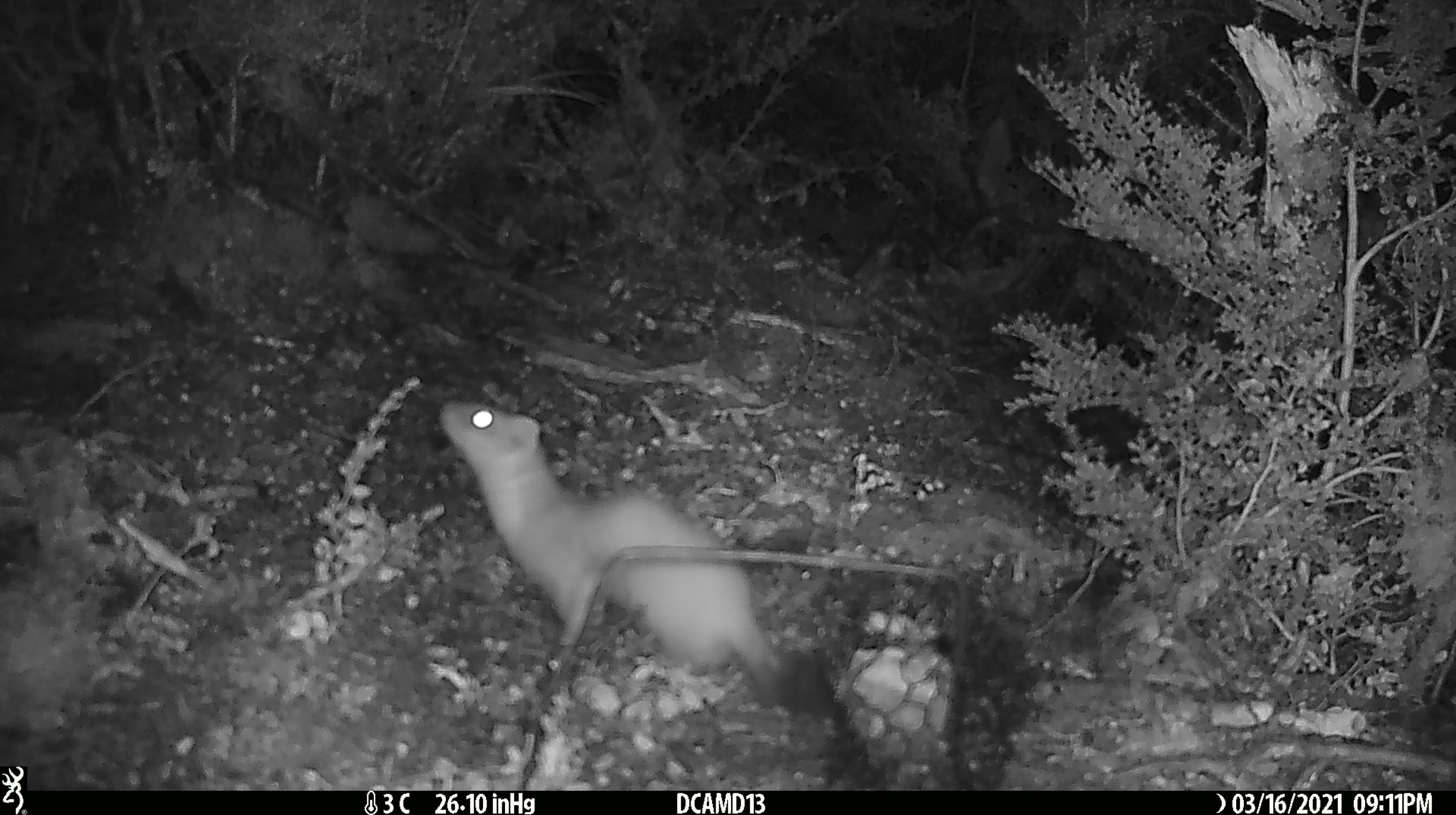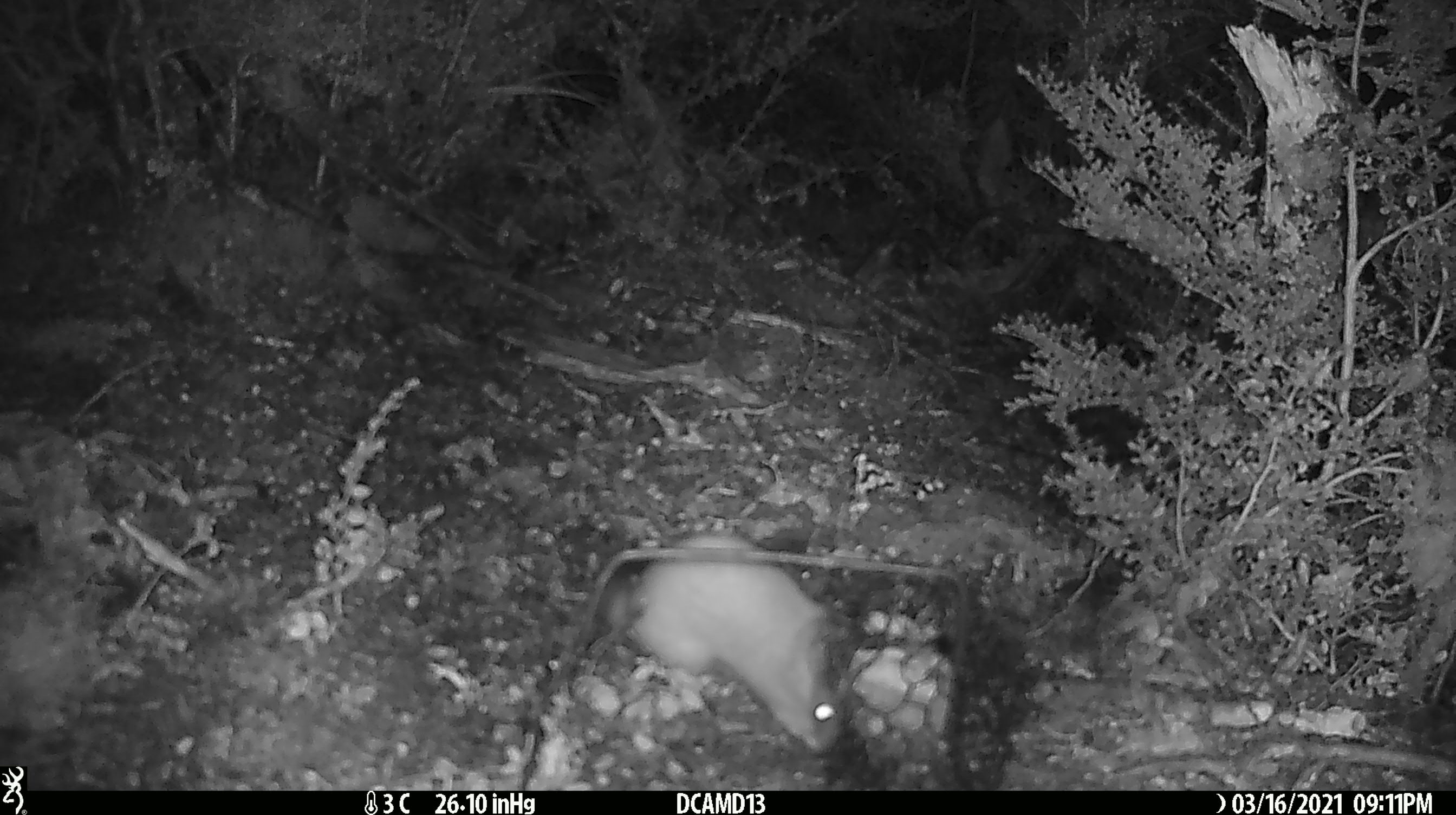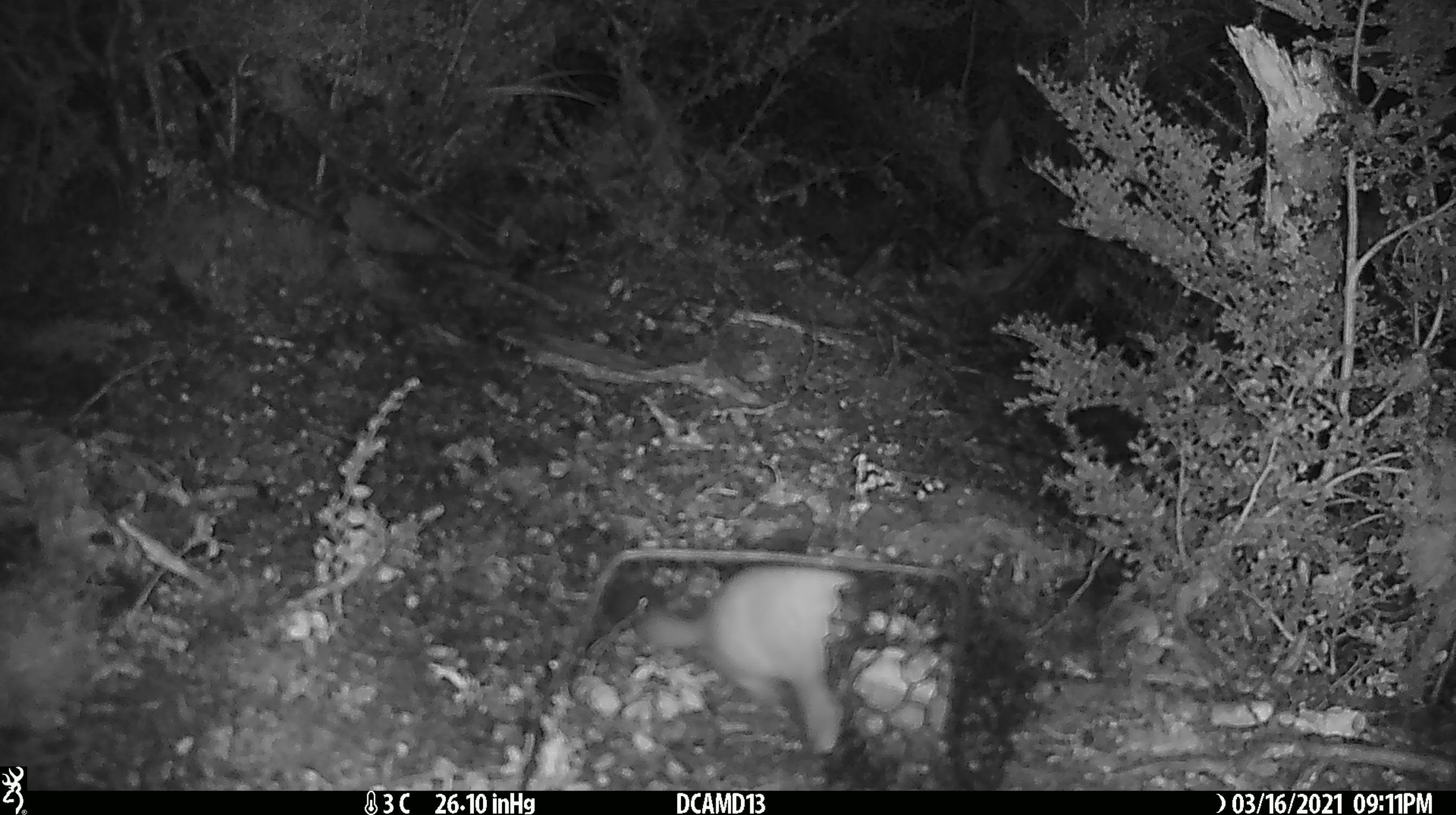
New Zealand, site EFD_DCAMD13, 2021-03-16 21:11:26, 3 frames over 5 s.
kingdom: Animalia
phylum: Chordata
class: Mammalia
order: Carnivora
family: Mustelidae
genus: Mustela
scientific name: Mustela erminea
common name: stoat